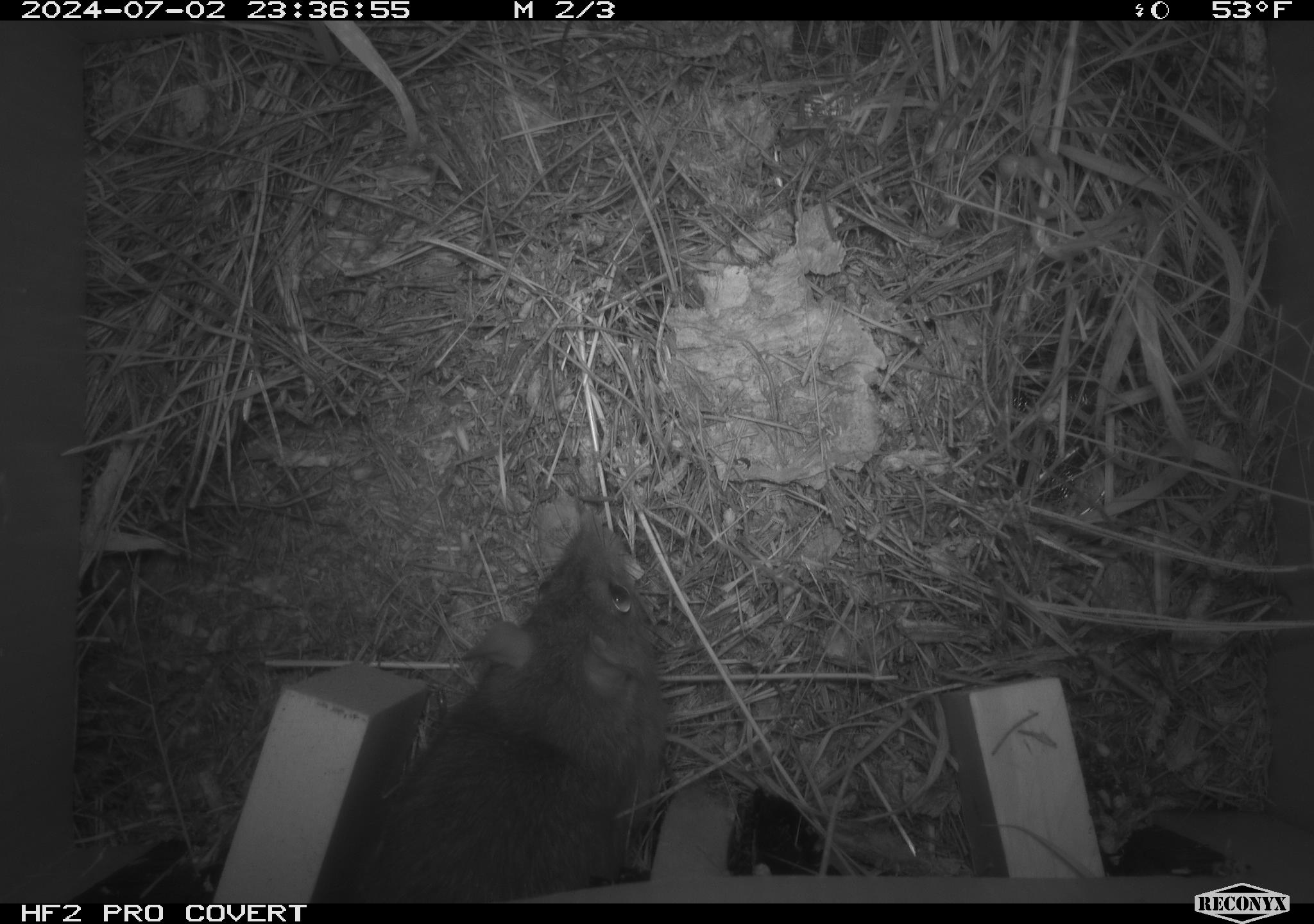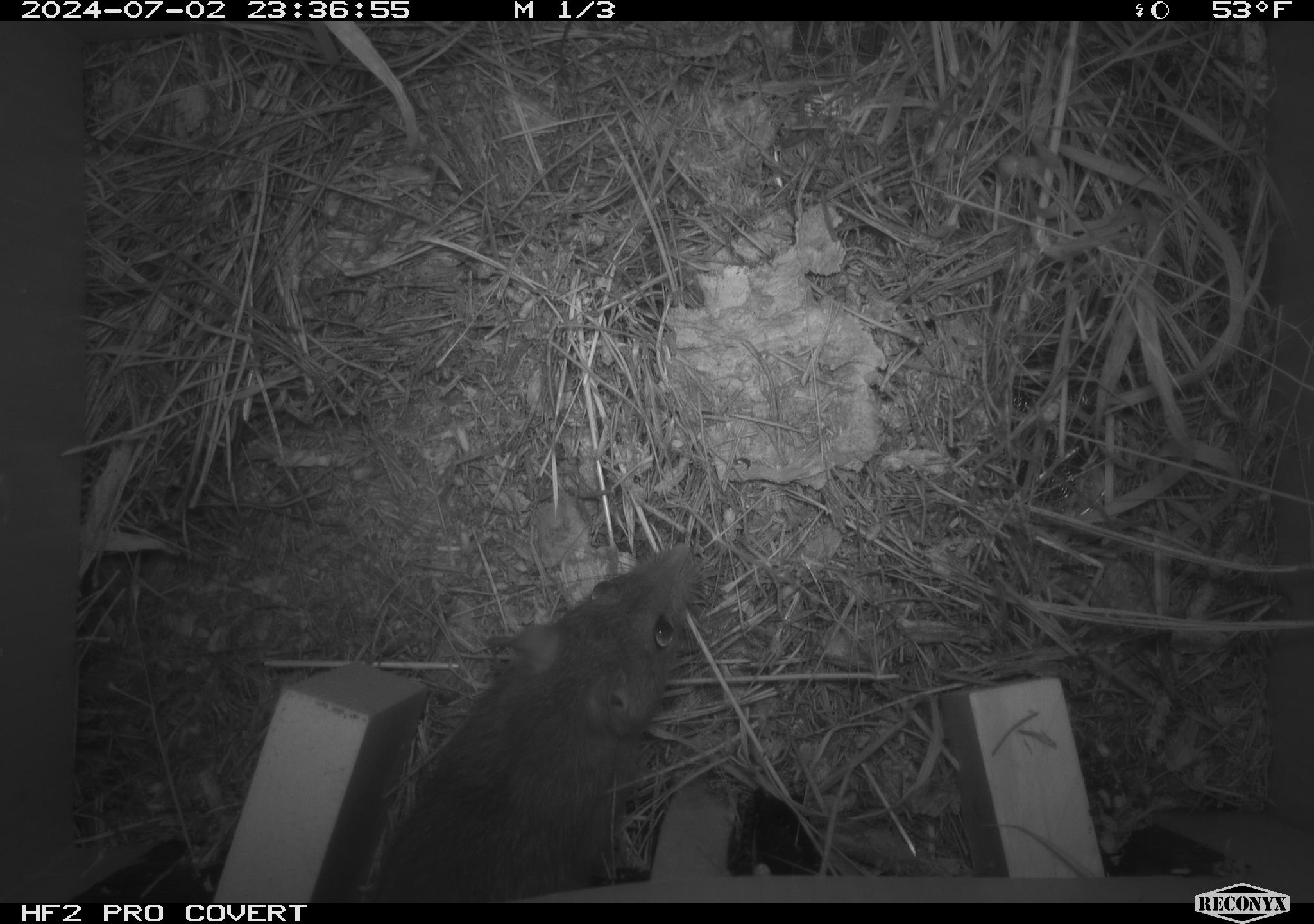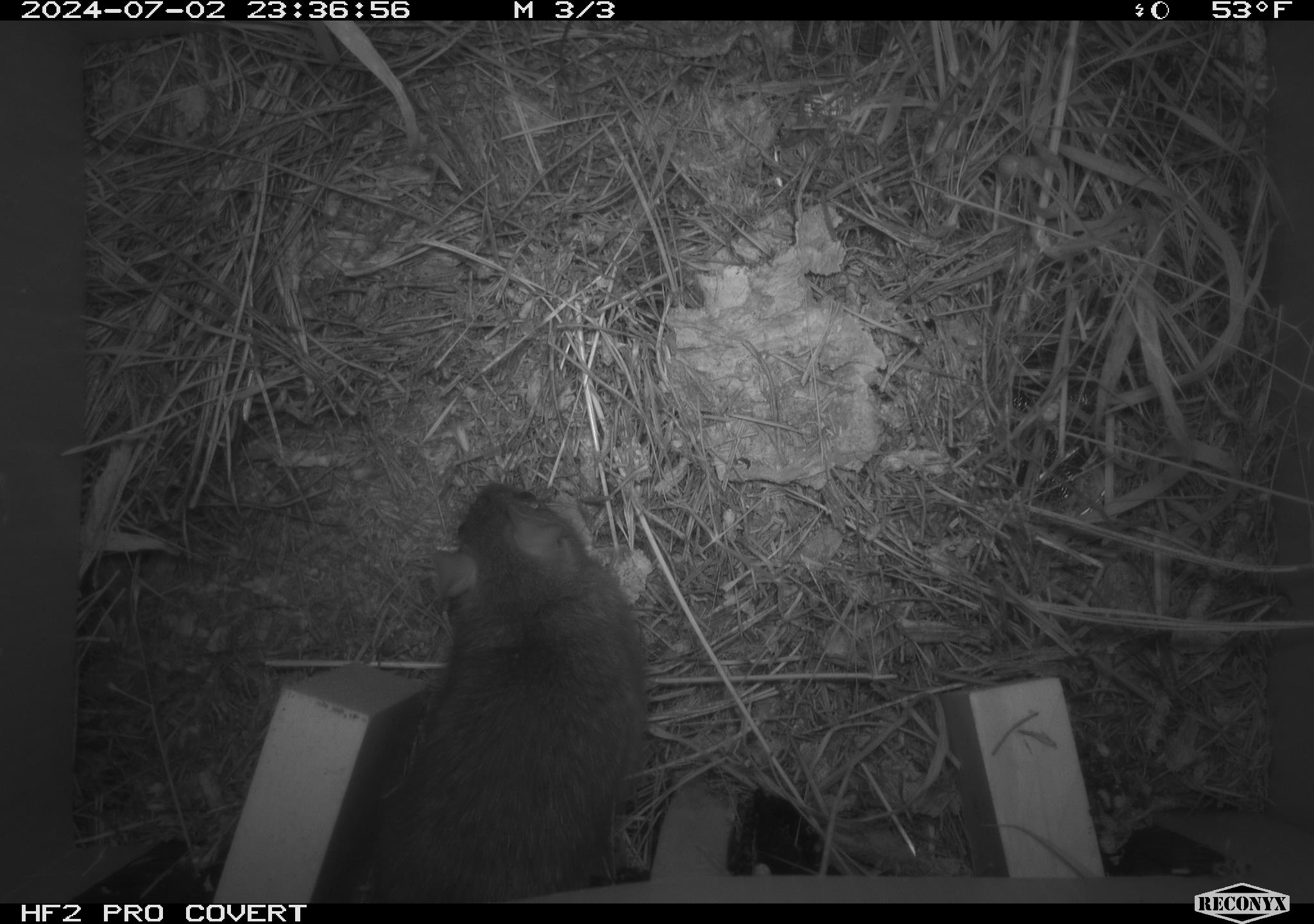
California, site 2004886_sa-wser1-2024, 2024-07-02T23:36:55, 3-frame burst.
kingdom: Animalia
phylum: Chordata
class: Mammalia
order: Rodentia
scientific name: Rodentia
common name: woodrat or rat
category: woodrat or rat species